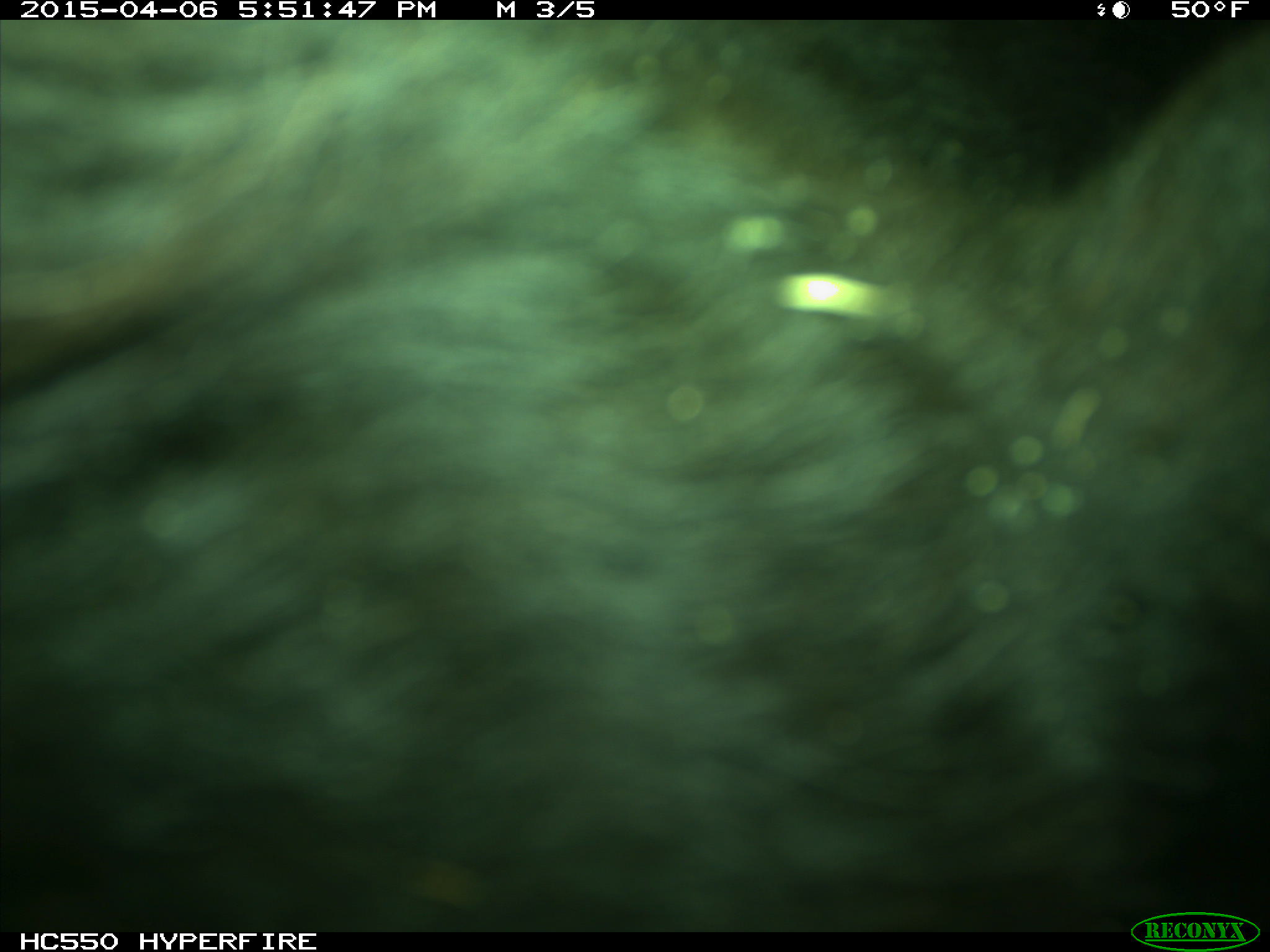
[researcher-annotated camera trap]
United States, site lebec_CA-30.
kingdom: Animalia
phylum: Chordata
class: Mammalia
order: Artiodactyla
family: Bovidae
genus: Bos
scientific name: Bos taurus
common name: domestic cow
Bos taurus (domestic cow).